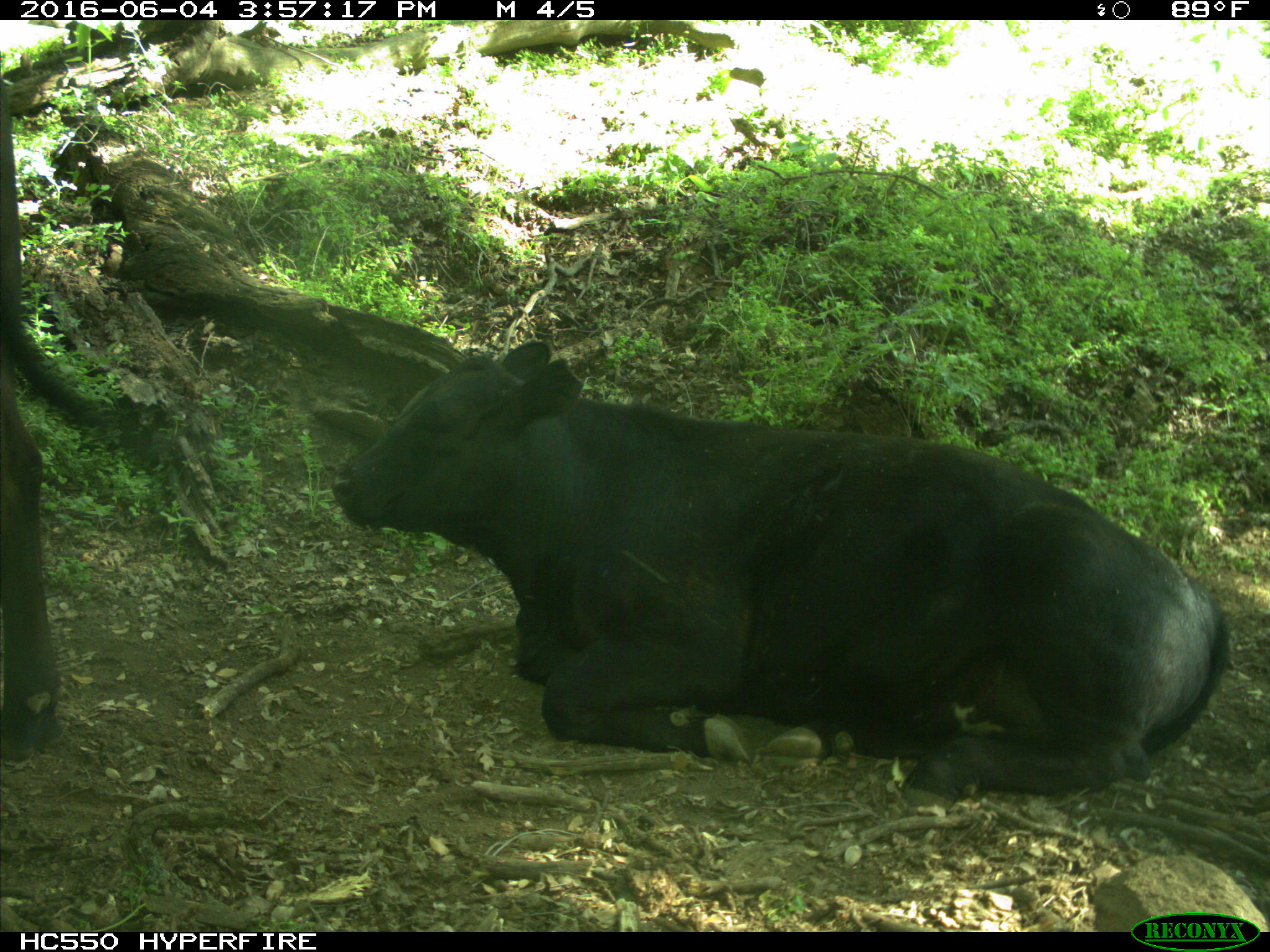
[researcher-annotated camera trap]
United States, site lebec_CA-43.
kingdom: Animalia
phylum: Chordata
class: Mammalia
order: Artiodactyla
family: Bovidae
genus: Bos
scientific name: Bos taurus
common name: domestic cow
Bos taurus (domestic cow).